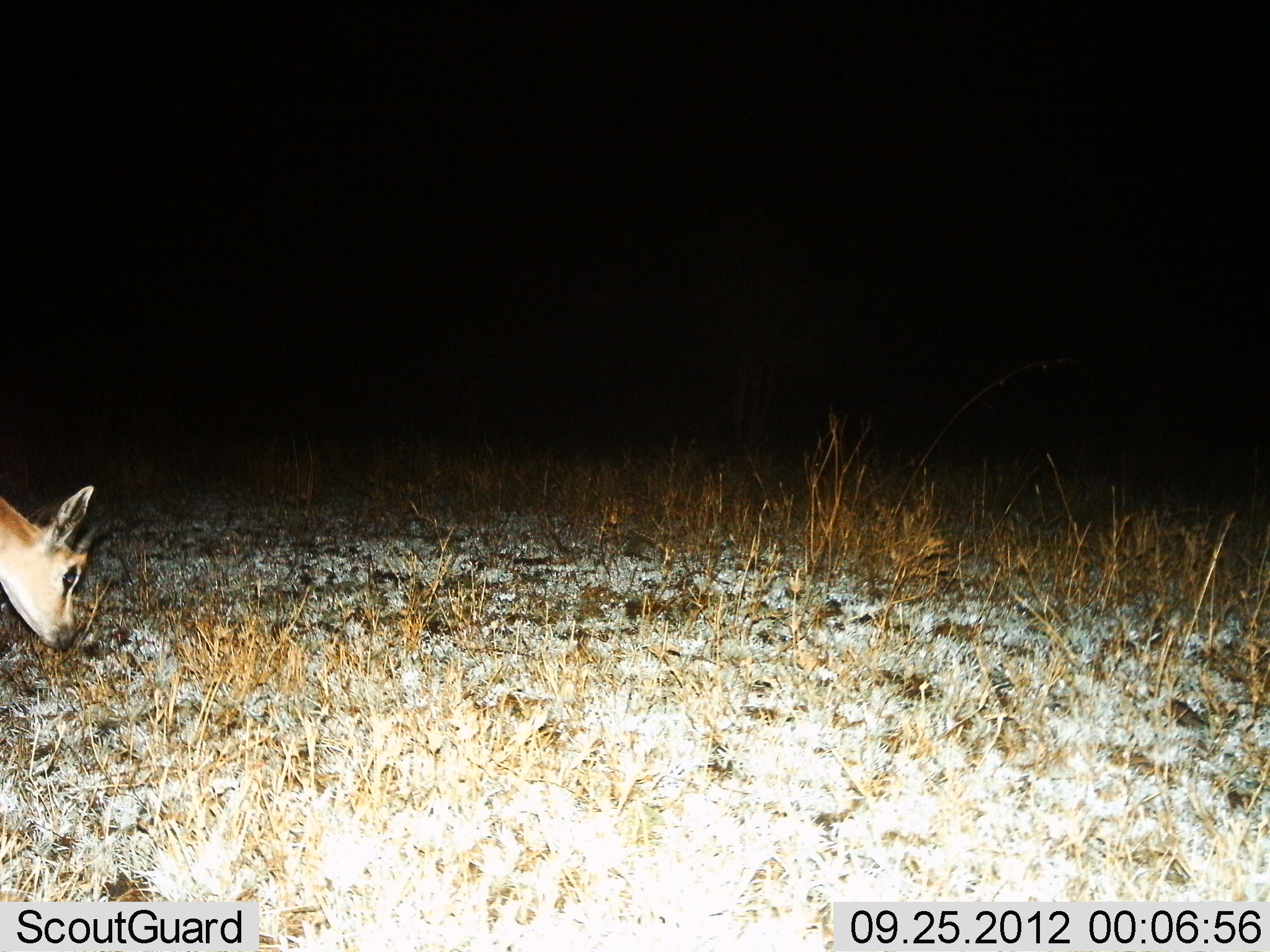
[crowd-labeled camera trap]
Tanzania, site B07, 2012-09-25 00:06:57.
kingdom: Animalia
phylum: Chordata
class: Mammalia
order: Artiodactyla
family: Bovidae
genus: Nanger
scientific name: Nanger granti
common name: grant's gazelle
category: gazellegrants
Gazellegrants (grant's gazelle) (Nanger granti), count 1. Behavior (volunteer vote fractions): standing 11%, resting 0%, moving 11%, interacting 0%. Young present (vote fraction): 0%. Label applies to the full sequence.